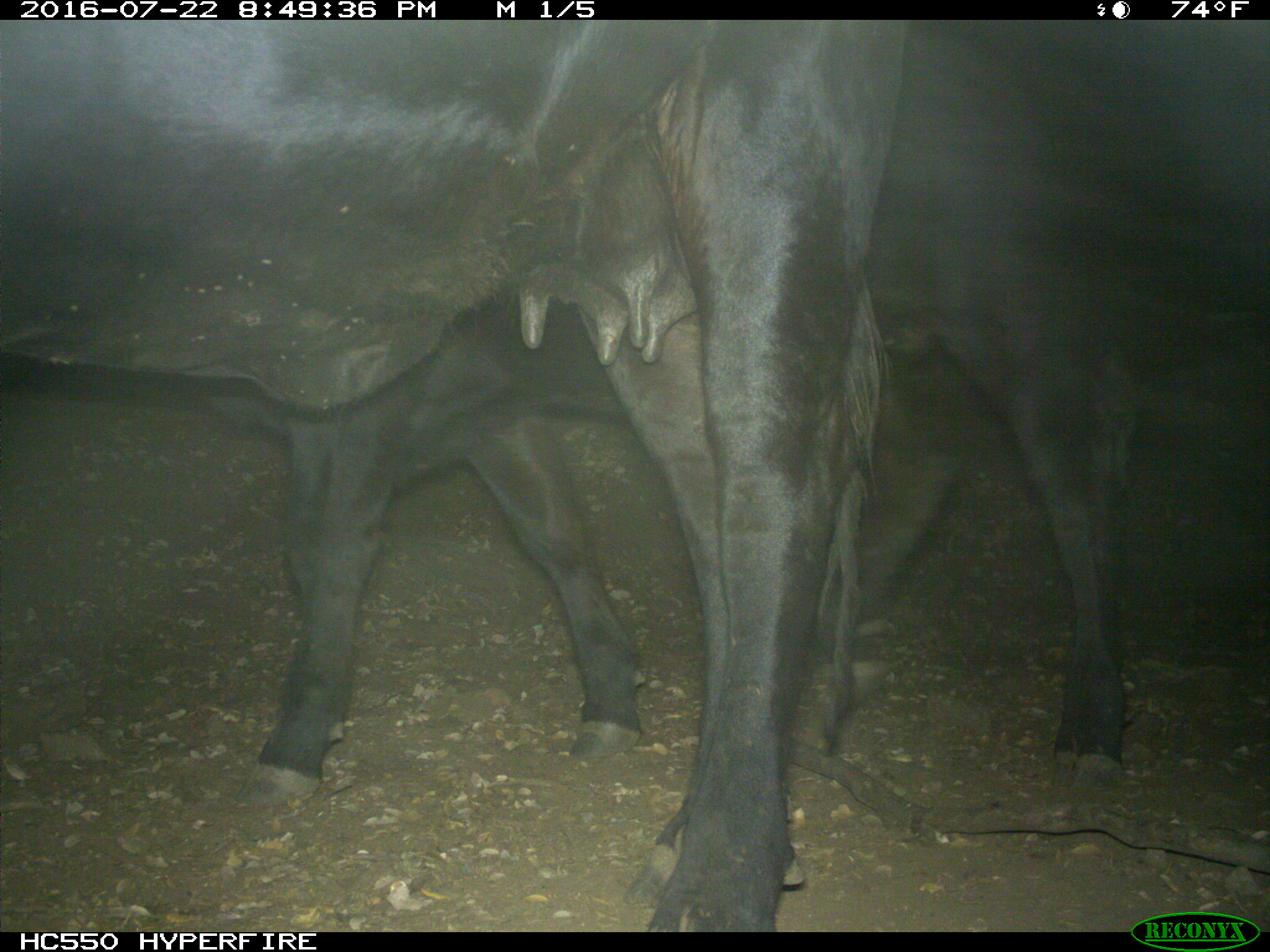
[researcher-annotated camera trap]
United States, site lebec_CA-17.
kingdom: Animalia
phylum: Chordata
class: Mammalia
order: Artiodactyla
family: Bovidae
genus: Bos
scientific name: Bos taurus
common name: domestic cow